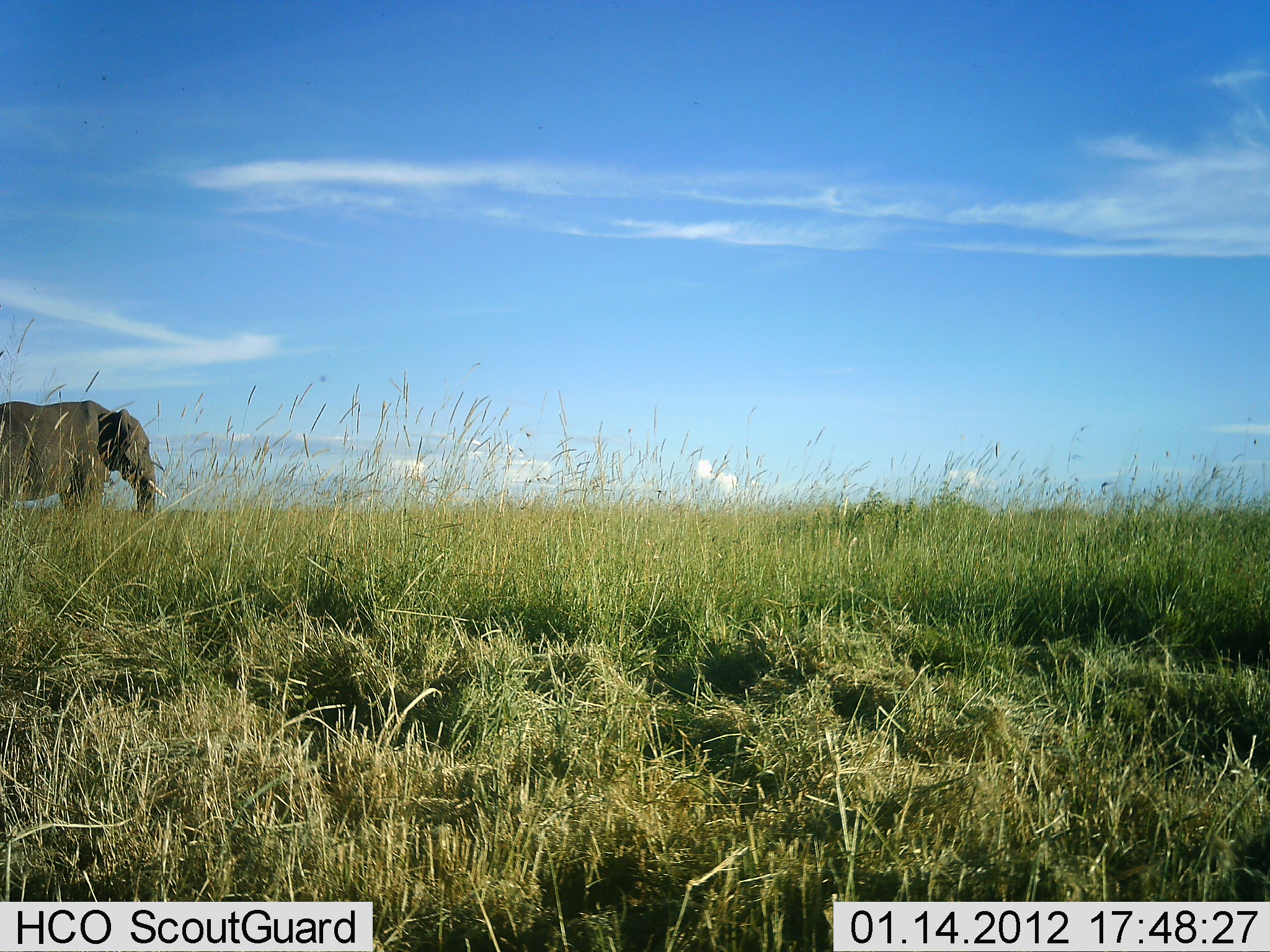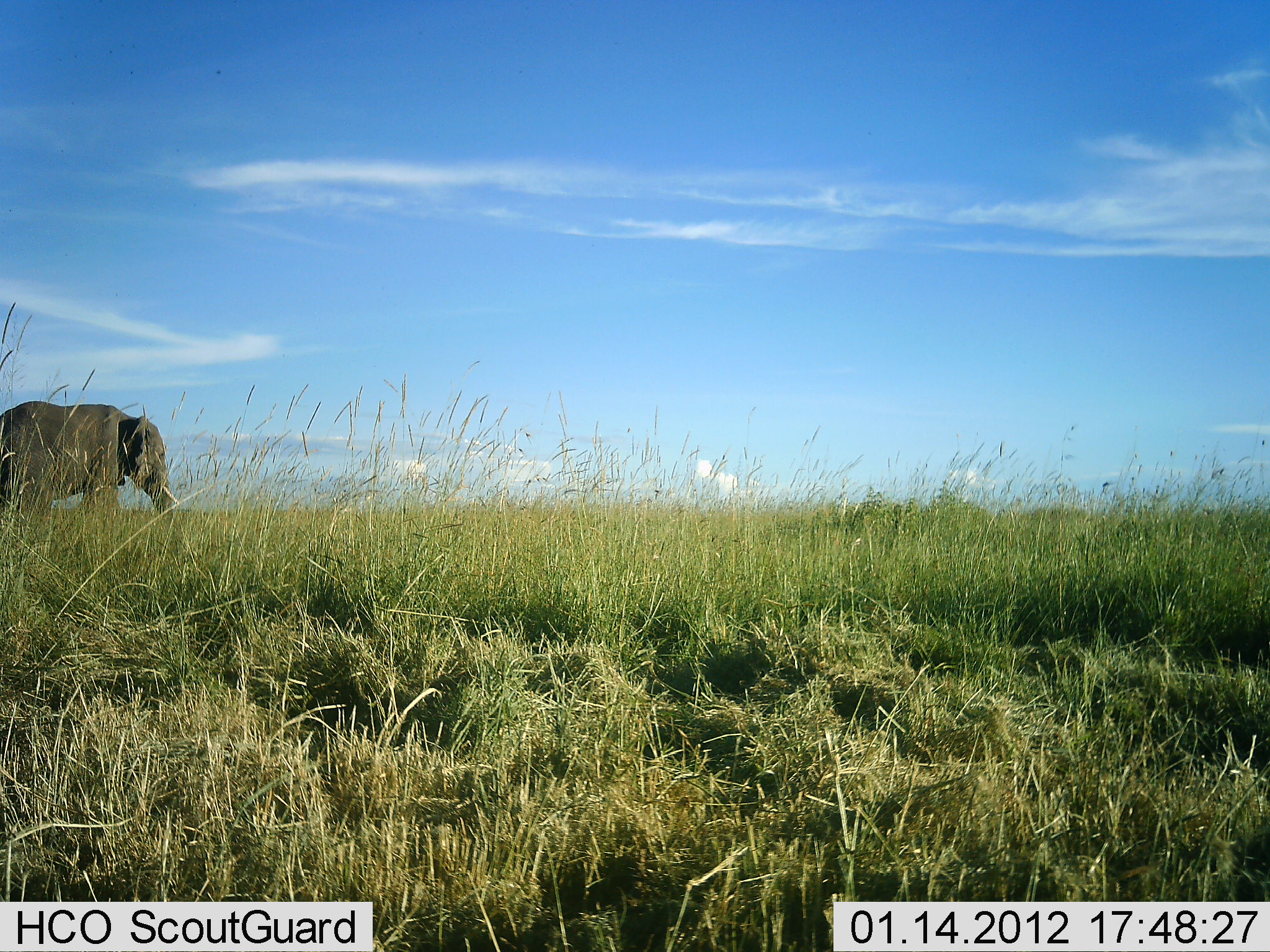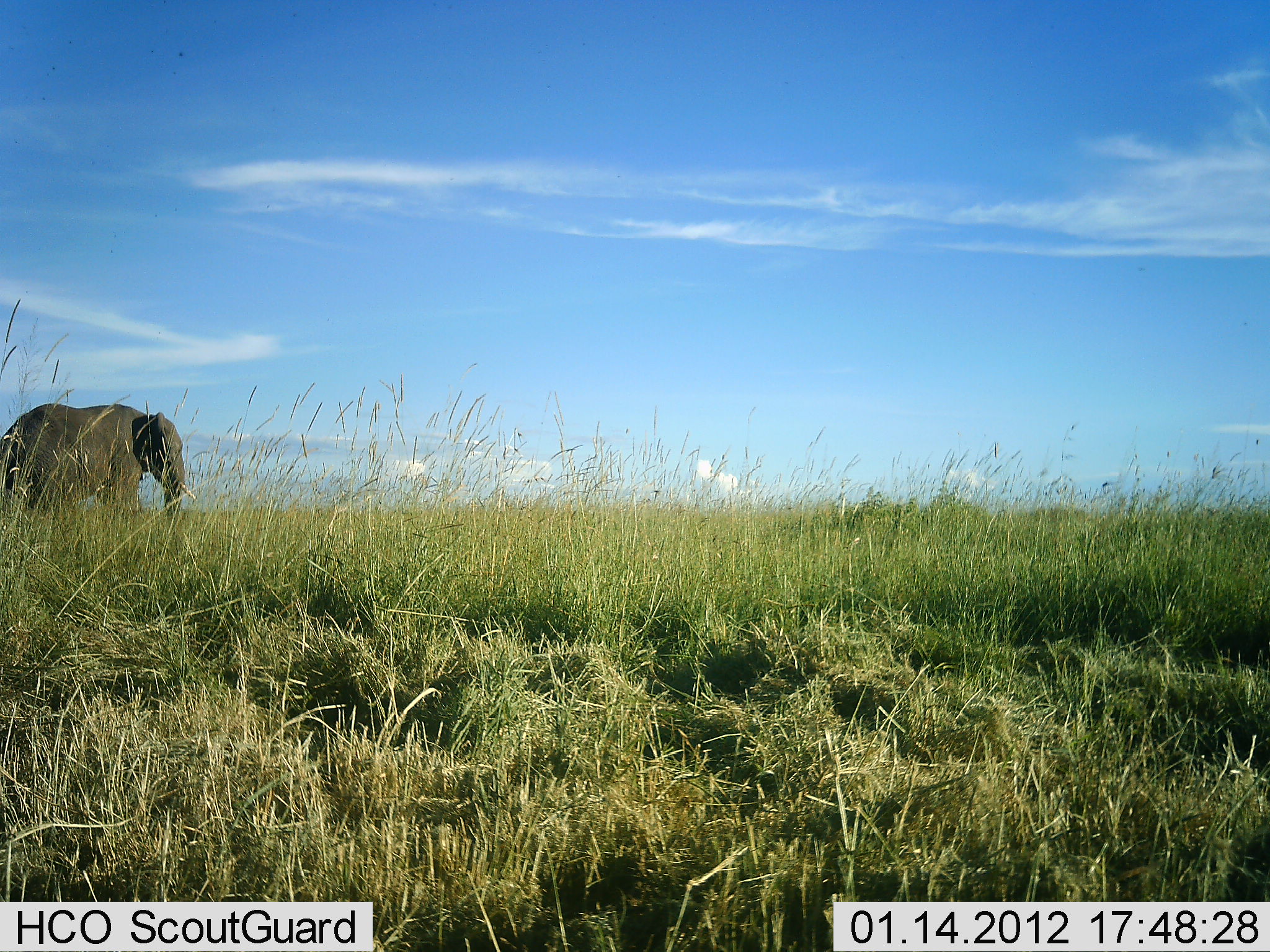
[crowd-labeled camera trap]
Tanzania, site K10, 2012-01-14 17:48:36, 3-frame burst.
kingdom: Animalia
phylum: Chordata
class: Mammalia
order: Proboscidea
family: Elephantidae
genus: Loxodonta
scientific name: Loxodonta africana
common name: african bush elephant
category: elephant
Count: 1.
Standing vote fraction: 17%.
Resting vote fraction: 0%.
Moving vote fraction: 83%.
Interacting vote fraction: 0%.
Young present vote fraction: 0%.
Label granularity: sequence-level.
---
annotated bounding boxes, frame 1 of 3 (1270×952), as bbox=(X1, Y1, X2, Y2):
animal: bbox=(0, 398, 170, 525)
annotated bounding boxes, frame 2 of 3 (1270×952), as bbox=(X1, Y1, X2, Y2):
animal: bbox=(0, 401, 182, 523)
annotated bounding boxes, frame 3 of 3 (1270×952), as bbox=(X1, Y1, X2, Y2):
animal: bbox=(0, 403, 201, 526)